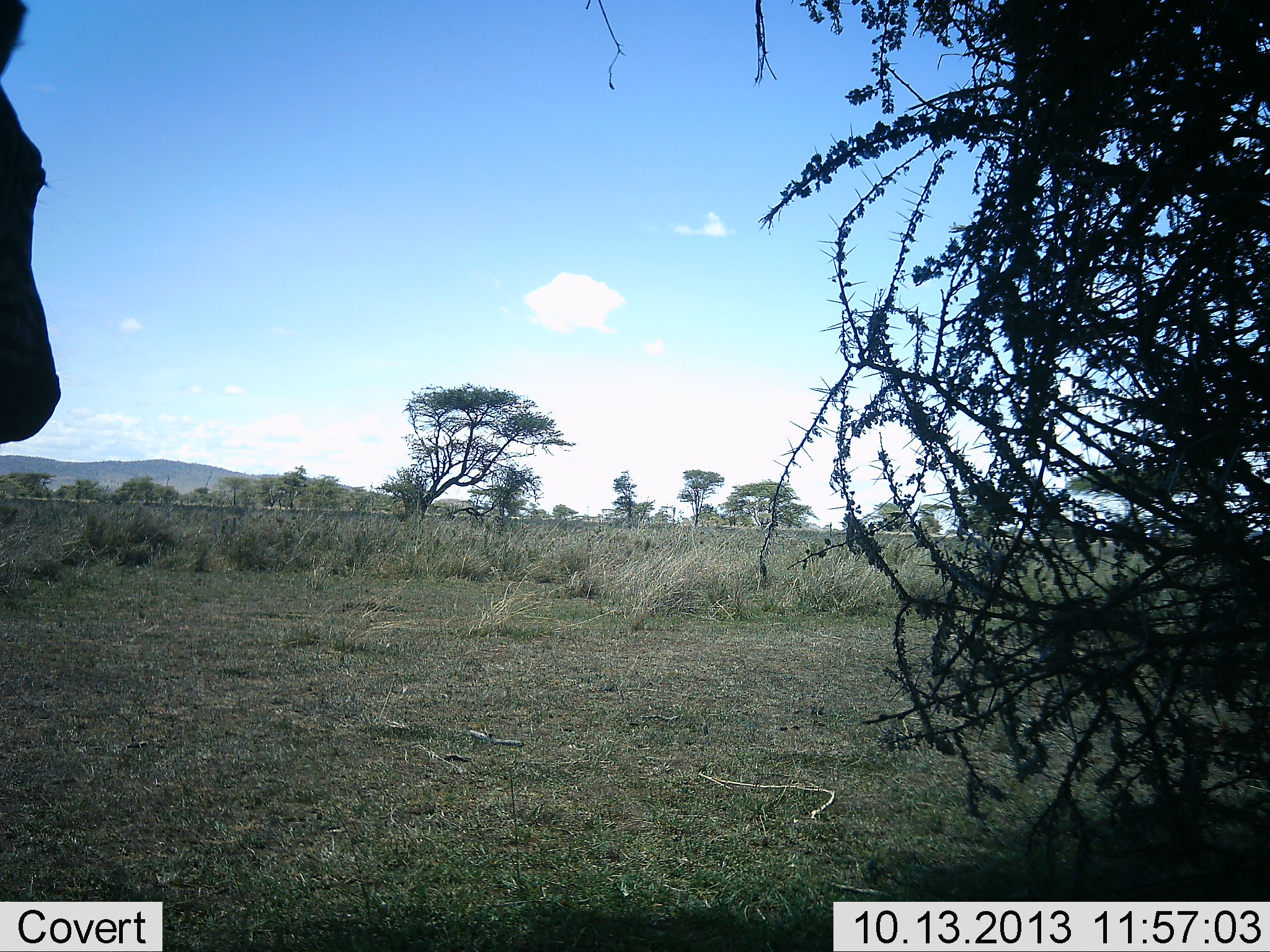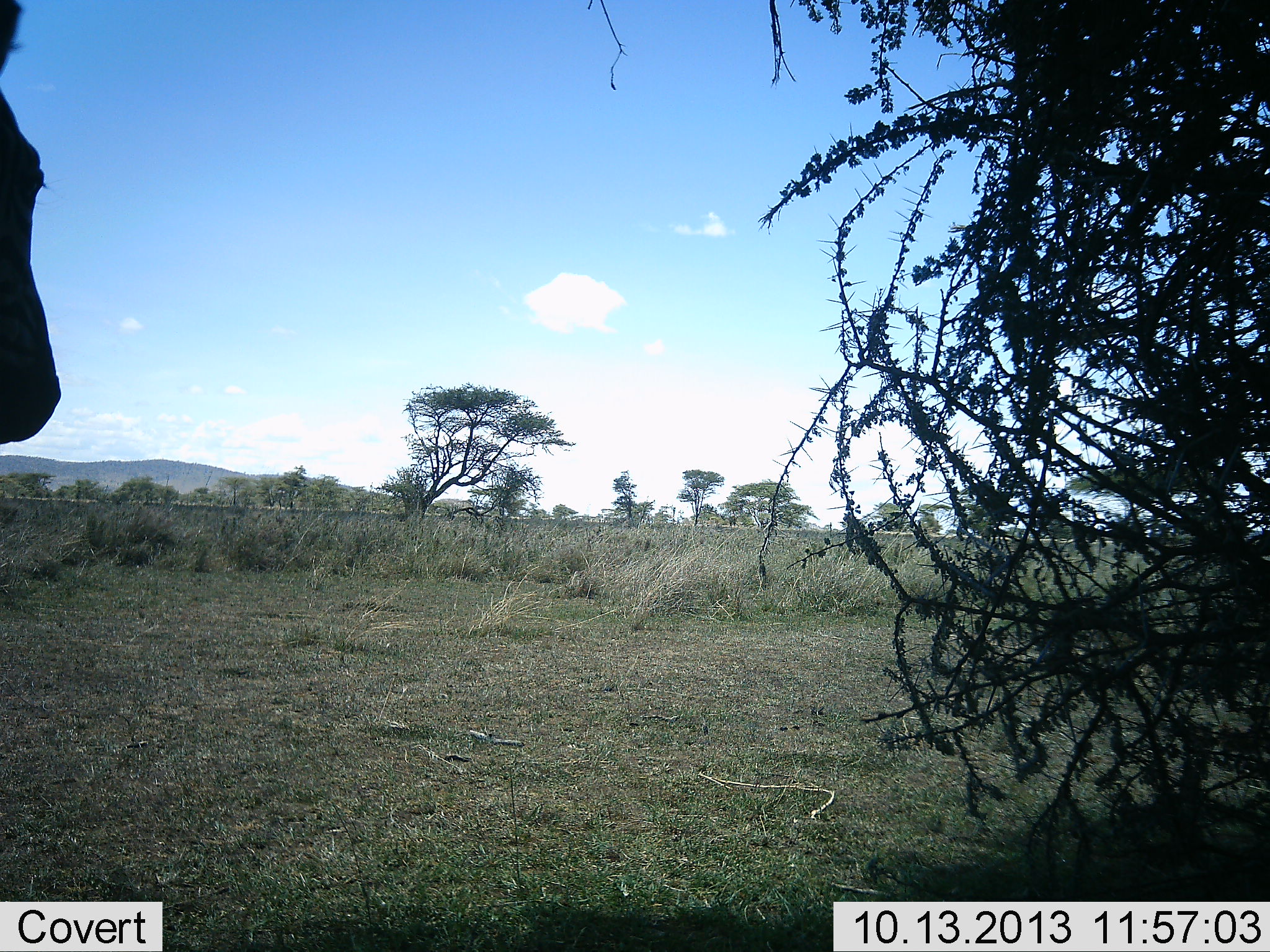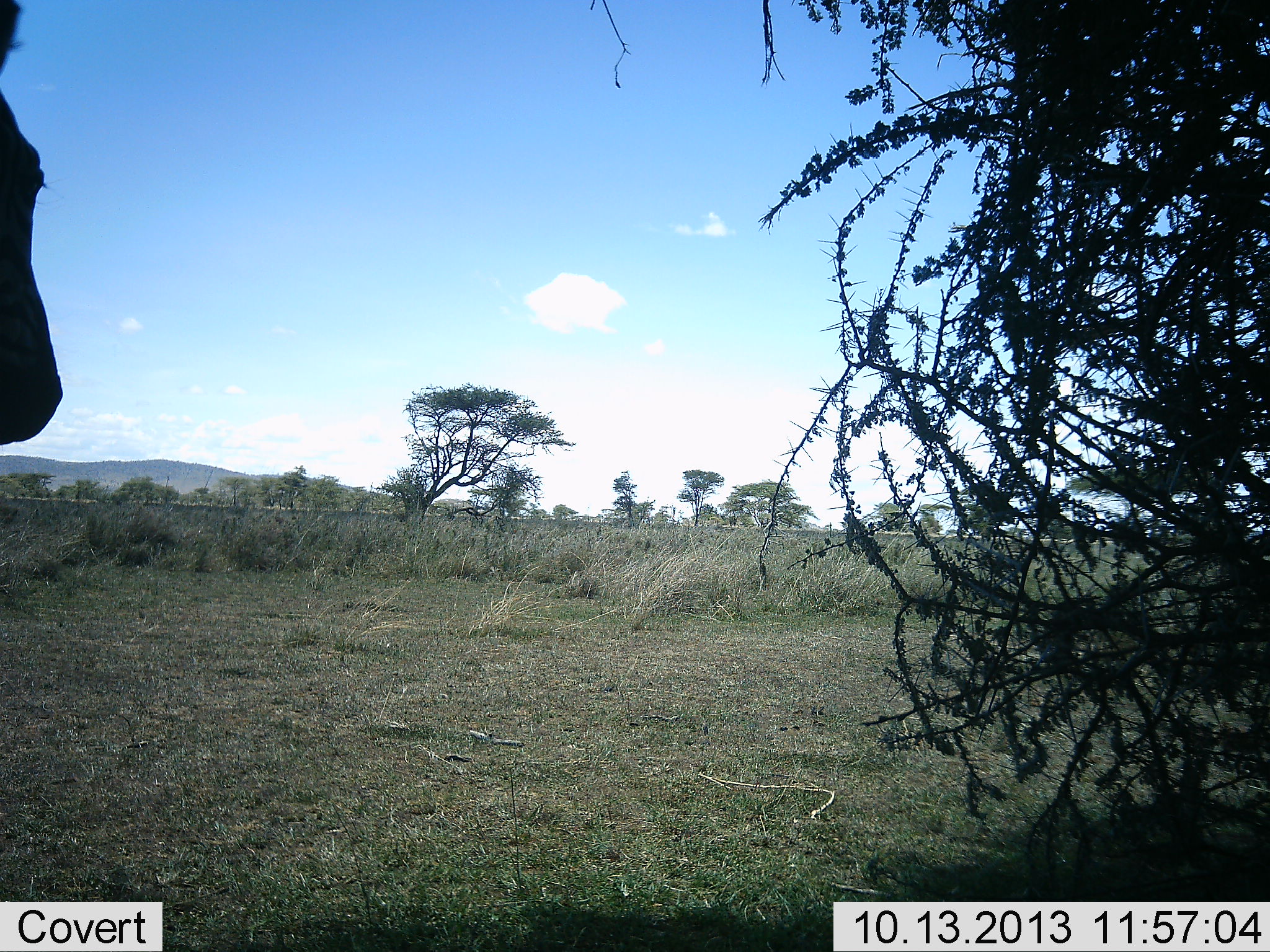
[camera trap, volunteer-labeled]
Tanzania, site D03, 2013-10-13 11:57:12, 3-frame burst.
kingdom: Animalia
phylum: Chordata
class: Mammalia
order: Perissodactyla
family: Equidae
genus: Equus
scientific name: Equus quagga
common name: plains zebra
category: zebra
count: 1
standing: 100%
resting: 0%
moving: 0%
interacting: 0%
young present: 0%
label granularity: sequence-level